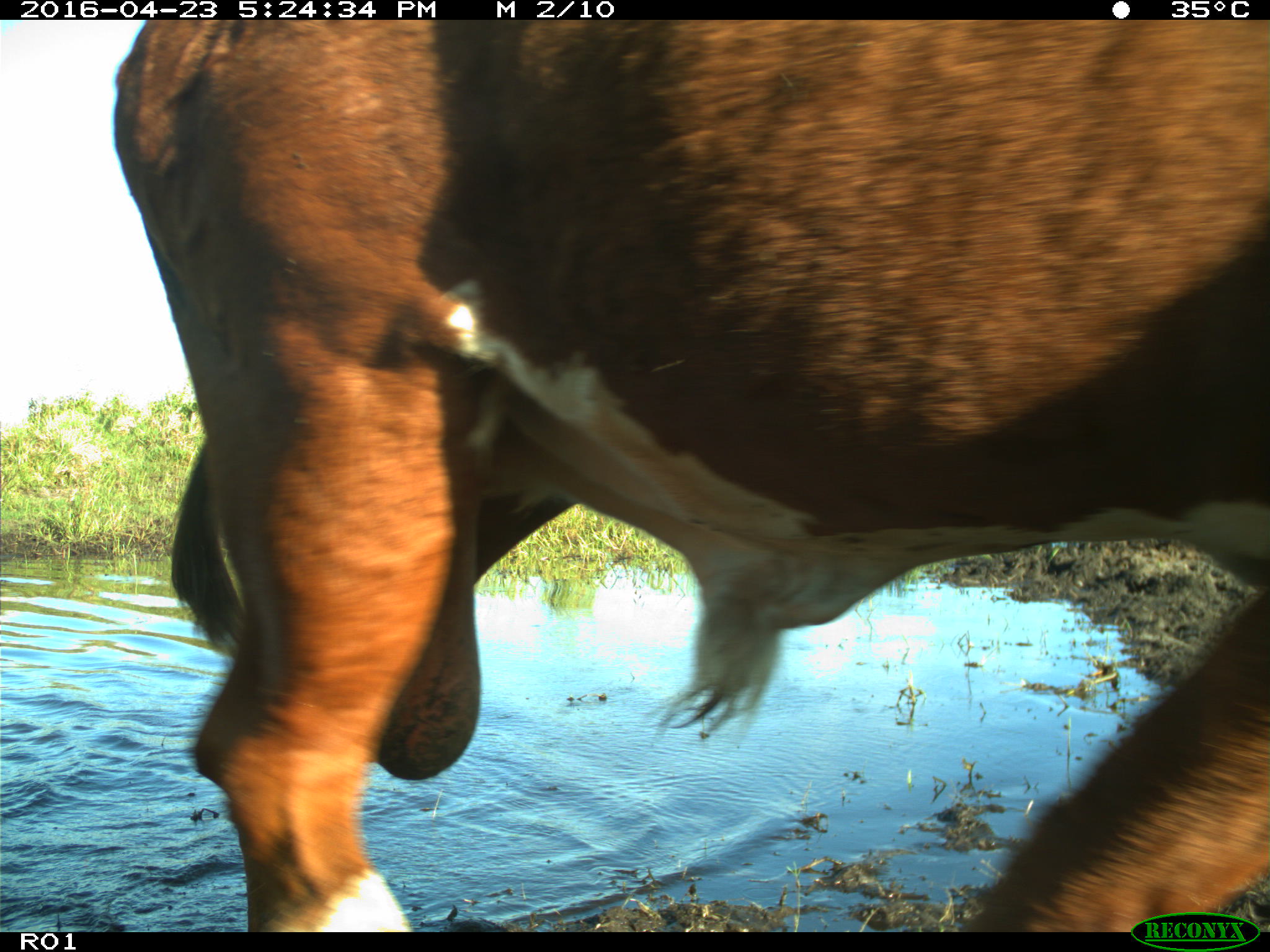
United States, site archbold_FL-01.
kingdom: Animalia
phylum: Chordata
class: Mammalia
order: Artiodactyla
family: Bovidae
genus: Bos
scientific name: Bos taurus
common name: domestic cow